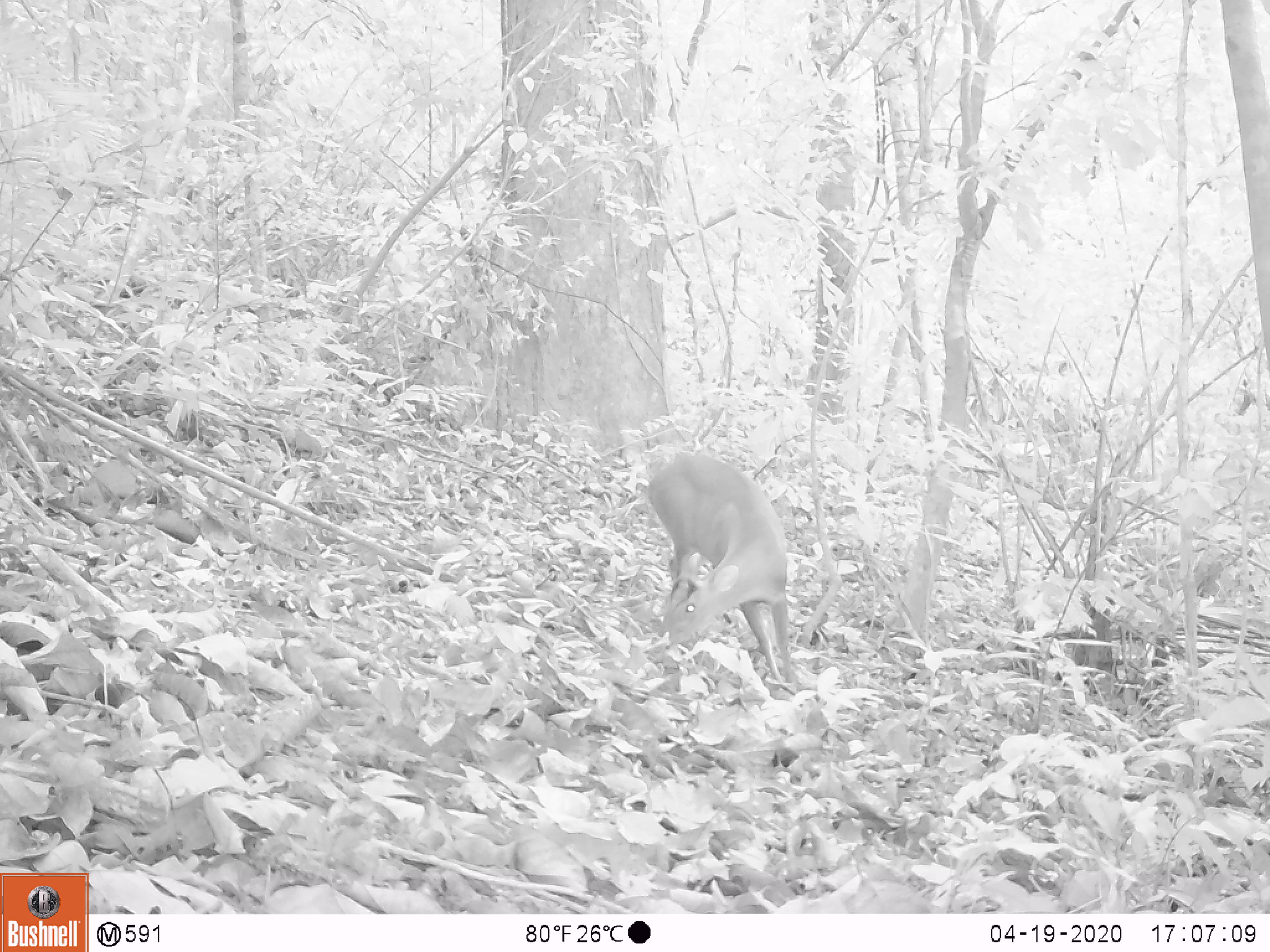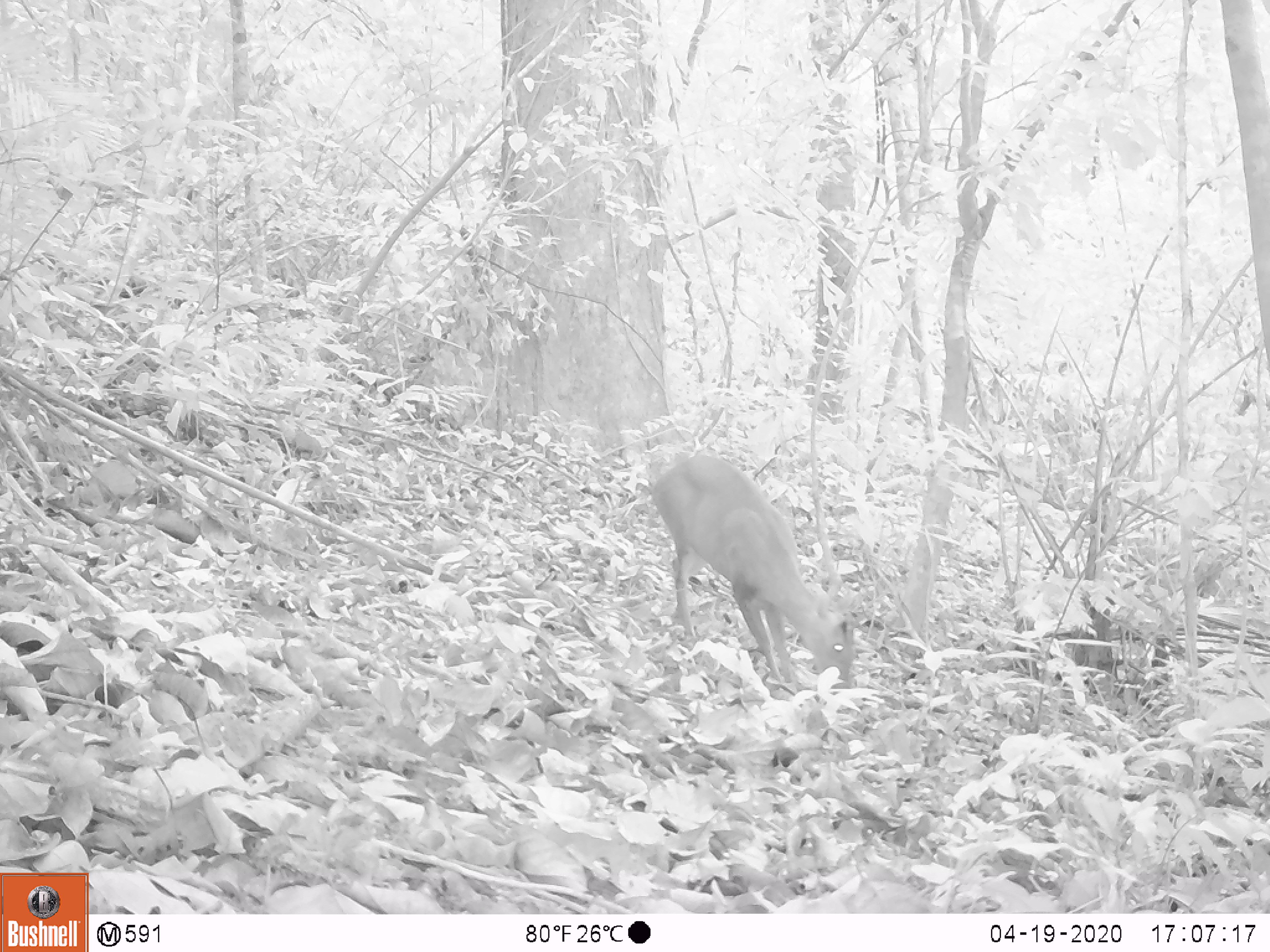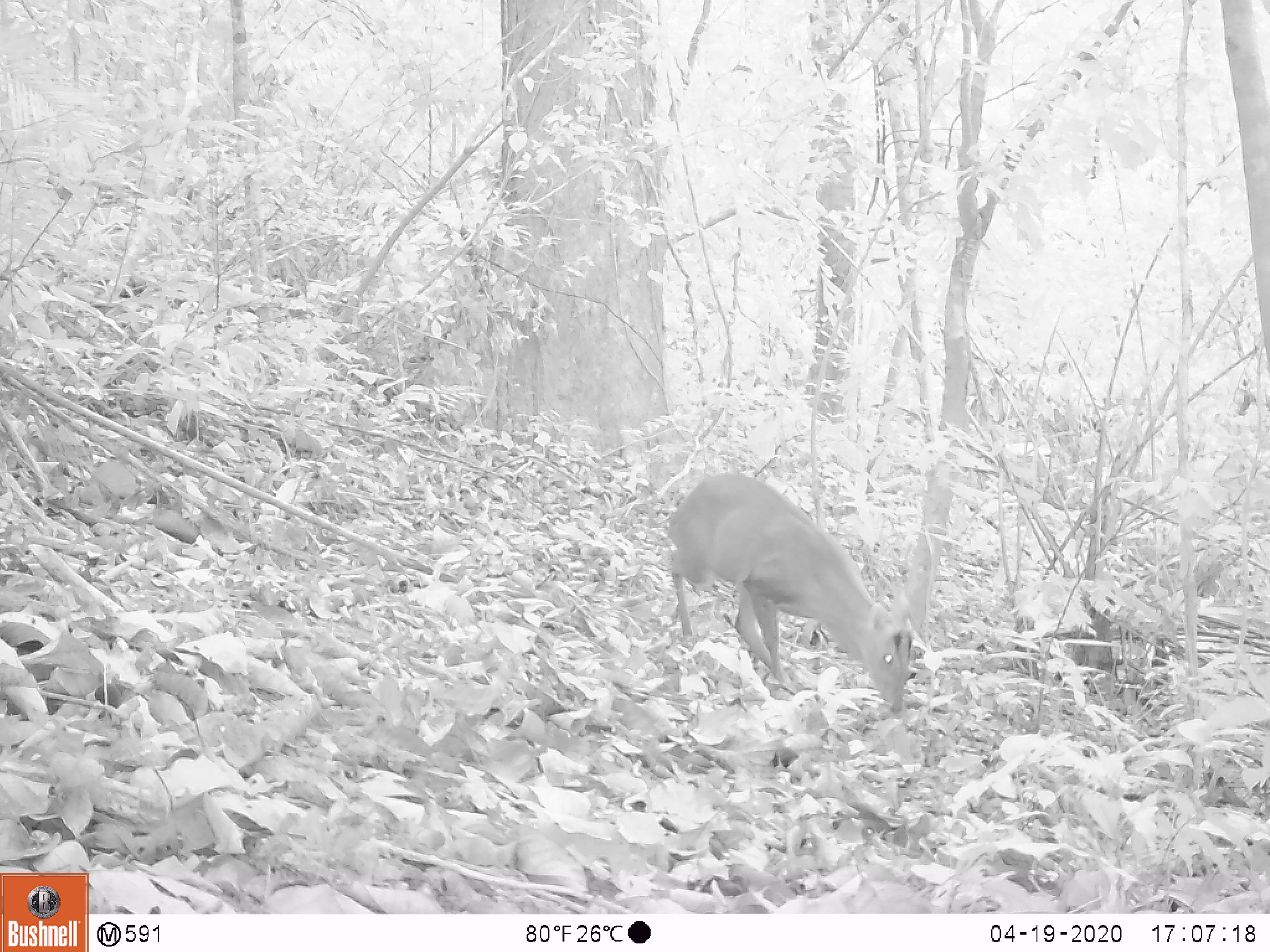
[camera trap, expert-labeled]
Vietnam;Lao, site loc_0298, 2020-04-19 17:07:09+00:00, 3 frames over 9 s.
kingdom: Animalia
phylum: Chordata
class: Mammalia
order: Artiodactyla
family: Cervidae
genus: Muntiacus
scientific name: Muntiacus rooseveltorum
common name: roosevelt's muntjac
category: roosevelts muntjac group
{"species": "roosevelts muntjac group (roosevelt's muntjac) (Muntiacus rooseveltorum)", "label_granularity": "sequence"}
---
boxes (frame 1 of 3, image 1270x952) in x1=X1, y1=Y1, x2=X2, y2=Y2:
roosevelts muntjac group: x1=645, y1=451, x2=795, y2=683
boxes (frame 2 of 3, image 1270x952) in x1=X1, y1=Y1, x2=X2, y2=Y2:
roosevelts muntjac group: x1=652, y1=455, x2=860, y2=689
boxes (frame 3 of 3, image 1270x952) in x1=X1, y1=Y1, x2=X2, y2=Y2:
roosevelts muntjac group: x1=665, y1=473, x2=913, y2=713